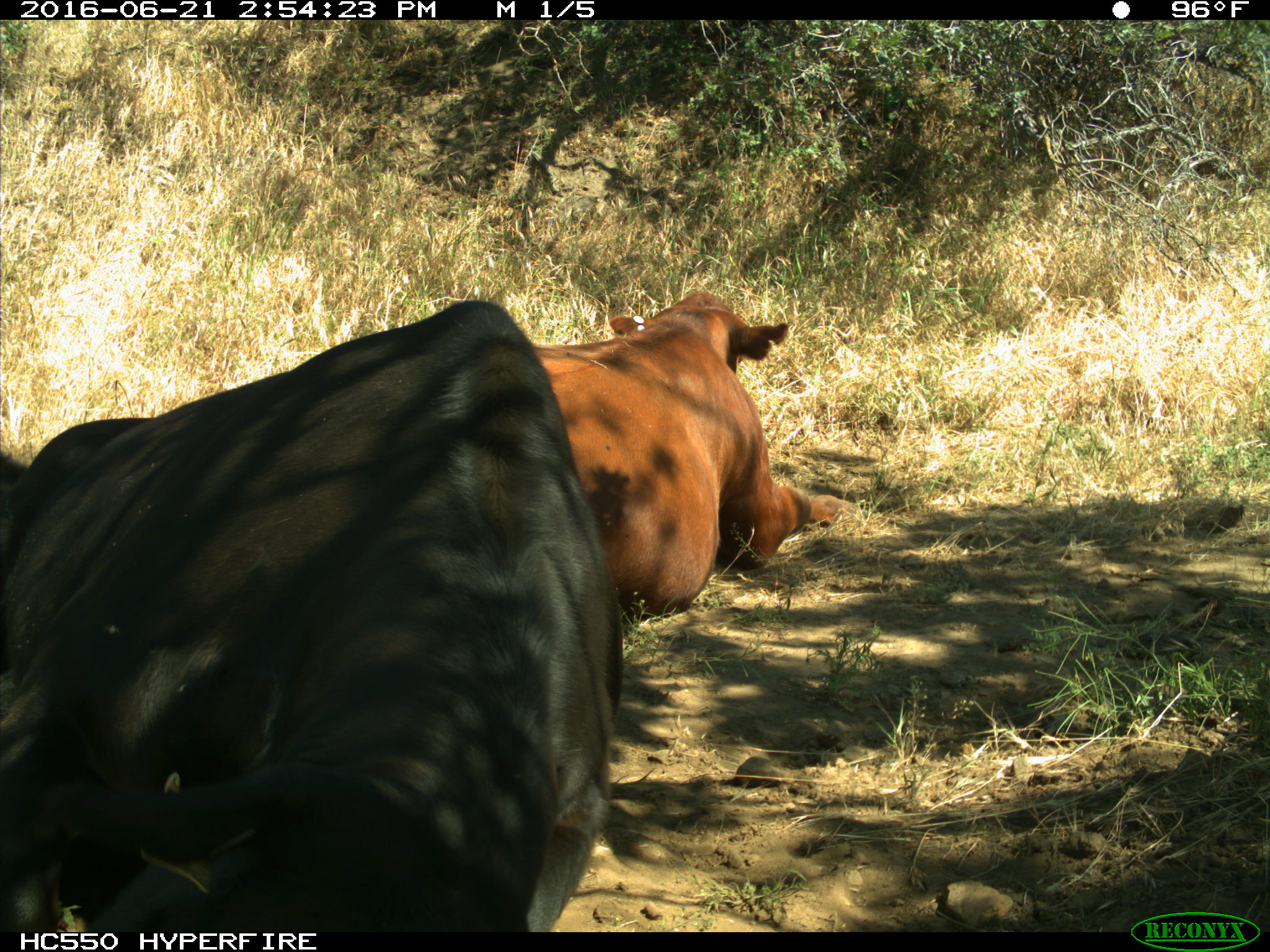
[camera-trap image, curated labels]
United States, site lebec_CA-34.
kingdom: Animalia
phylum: Chordata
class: Mammalia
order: Artiodactyla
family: Bovidae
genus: Bos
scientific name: Bos taurus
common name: domestic cow